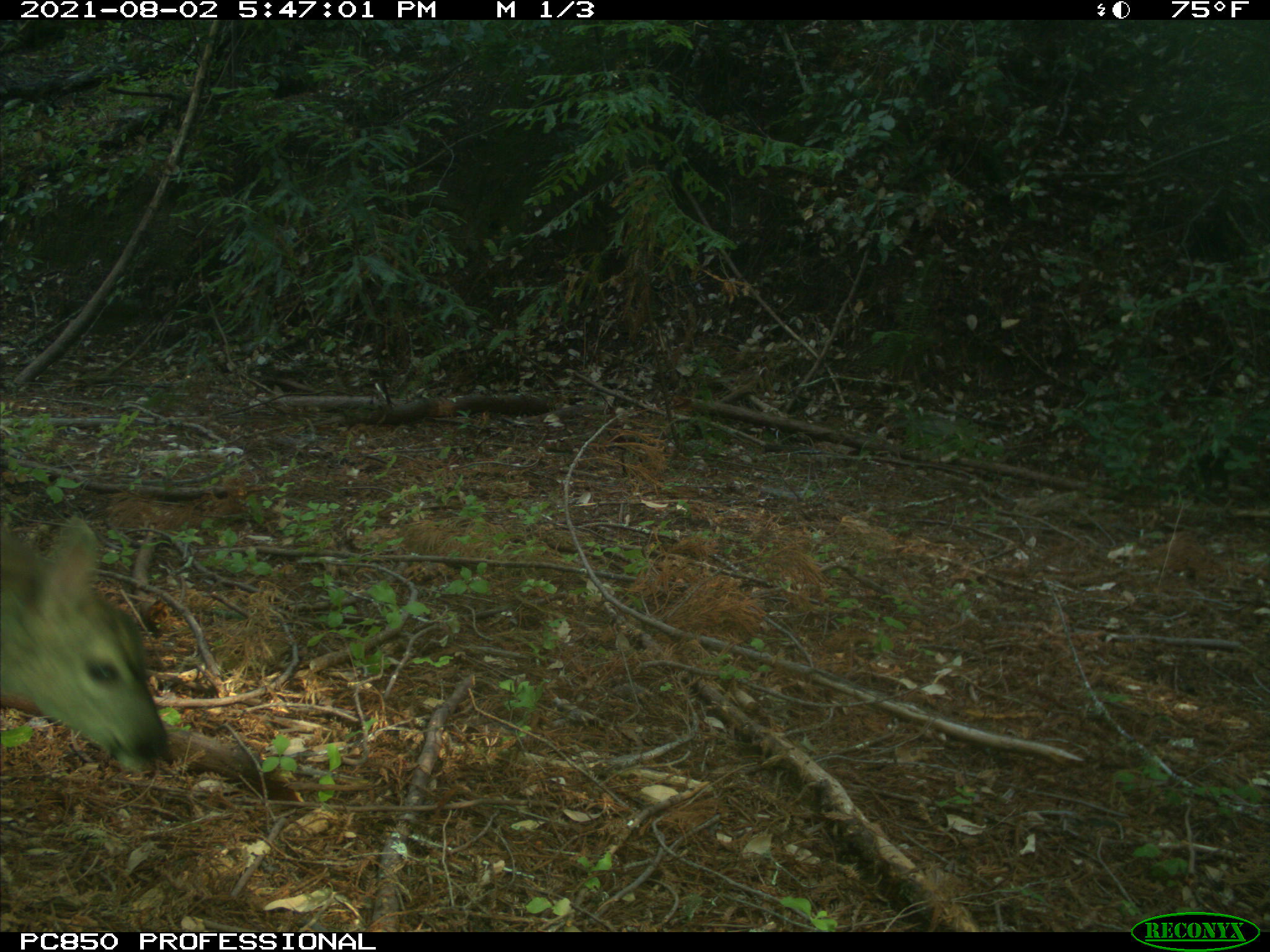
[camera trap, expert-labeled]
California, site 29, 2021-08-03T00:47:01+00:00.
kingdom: Animalia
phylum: Chordata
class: Mammalia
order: Artiodactyla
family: Cervidae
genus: Odocoileus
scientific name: Odocoileus hemionus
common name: mule deer